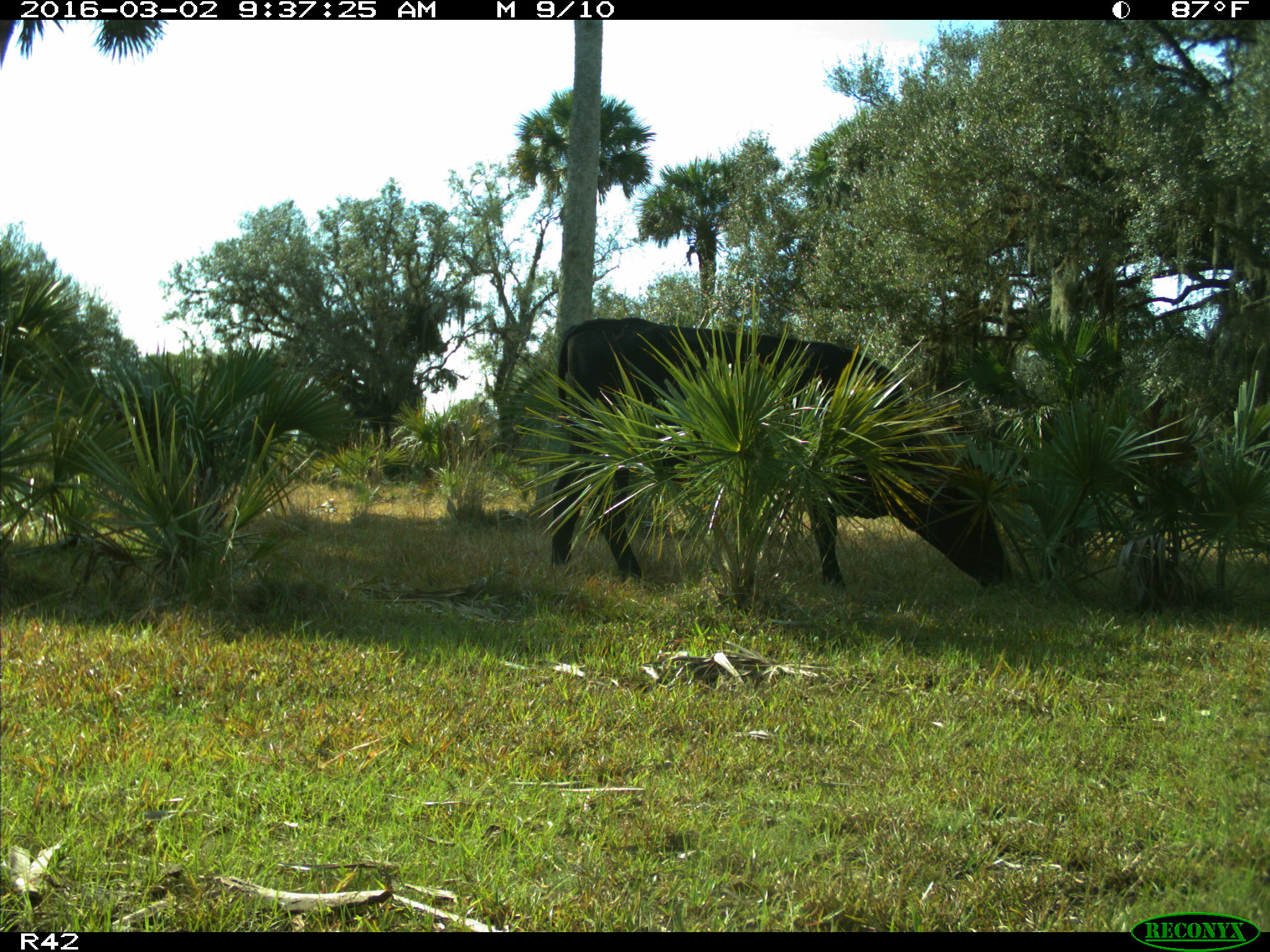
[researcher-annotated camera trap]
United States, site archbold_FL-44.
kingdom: Animalia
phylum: Chordata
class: Mammalia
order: Artiodactyla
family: Bovidae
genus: Bos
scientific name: Bos taurus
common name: domestic cow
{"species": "Bos taurus (domestic cow)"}